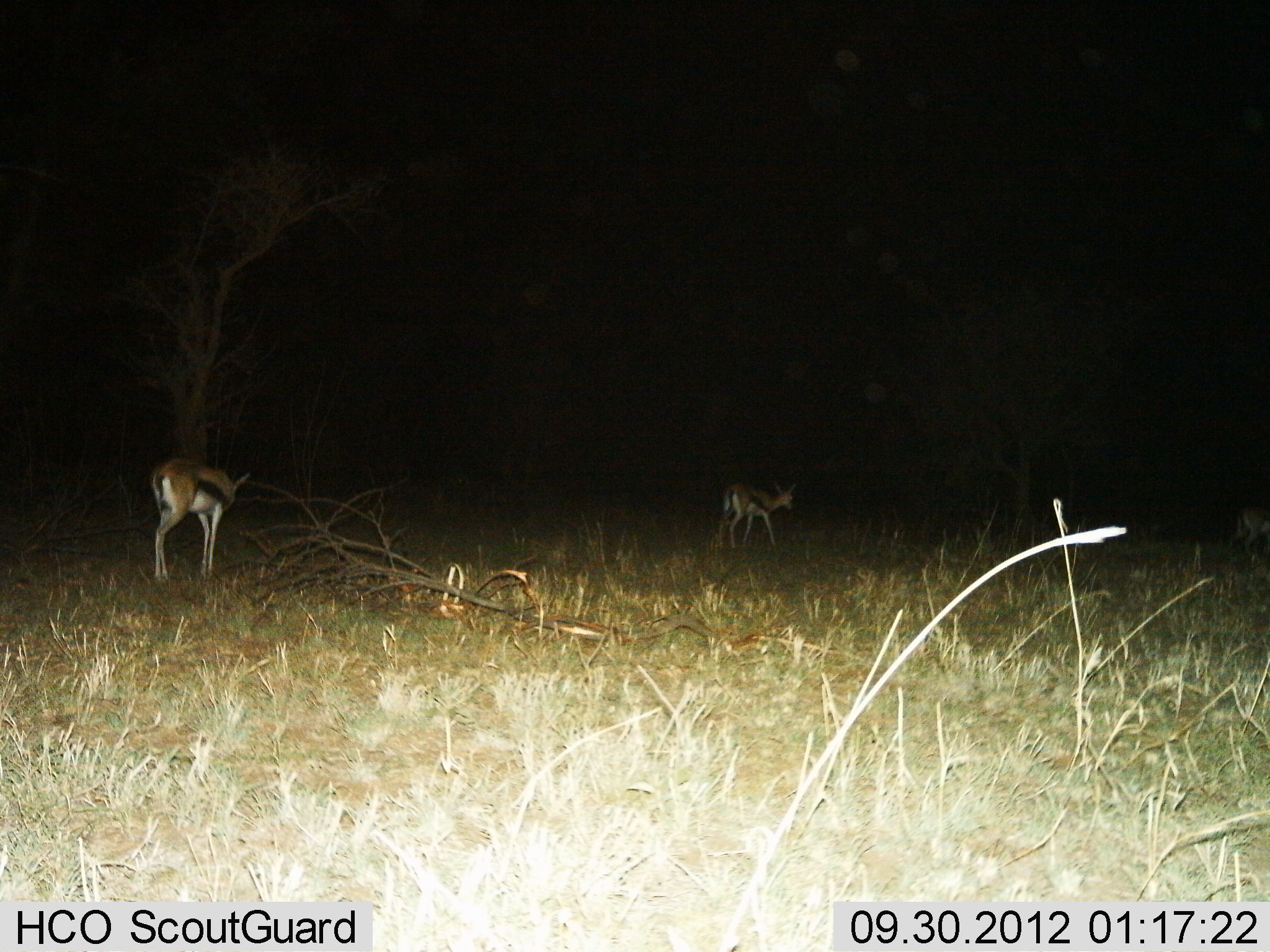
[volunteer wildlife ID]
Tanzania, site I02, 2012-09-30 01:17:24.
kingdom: Animalia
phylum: Chordata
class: Mammalia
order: Artiodactyla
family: Bovidae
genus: Eudorcas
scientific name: Eudorcas thomsonii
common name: thomson's gazelle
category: gazellethomsons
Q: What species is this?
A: Gazellethomsons (thomson's gazelle) (Eudorcas thomsonii).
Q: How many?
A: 3.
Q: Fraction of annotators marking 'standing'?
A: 50%.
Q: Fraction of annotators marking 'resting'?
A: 0%.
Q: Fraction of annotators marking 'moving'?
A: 60%.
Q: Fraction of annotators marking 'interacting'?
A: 0%.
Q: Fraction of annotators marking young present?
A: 0%.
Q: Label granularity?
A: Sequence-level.